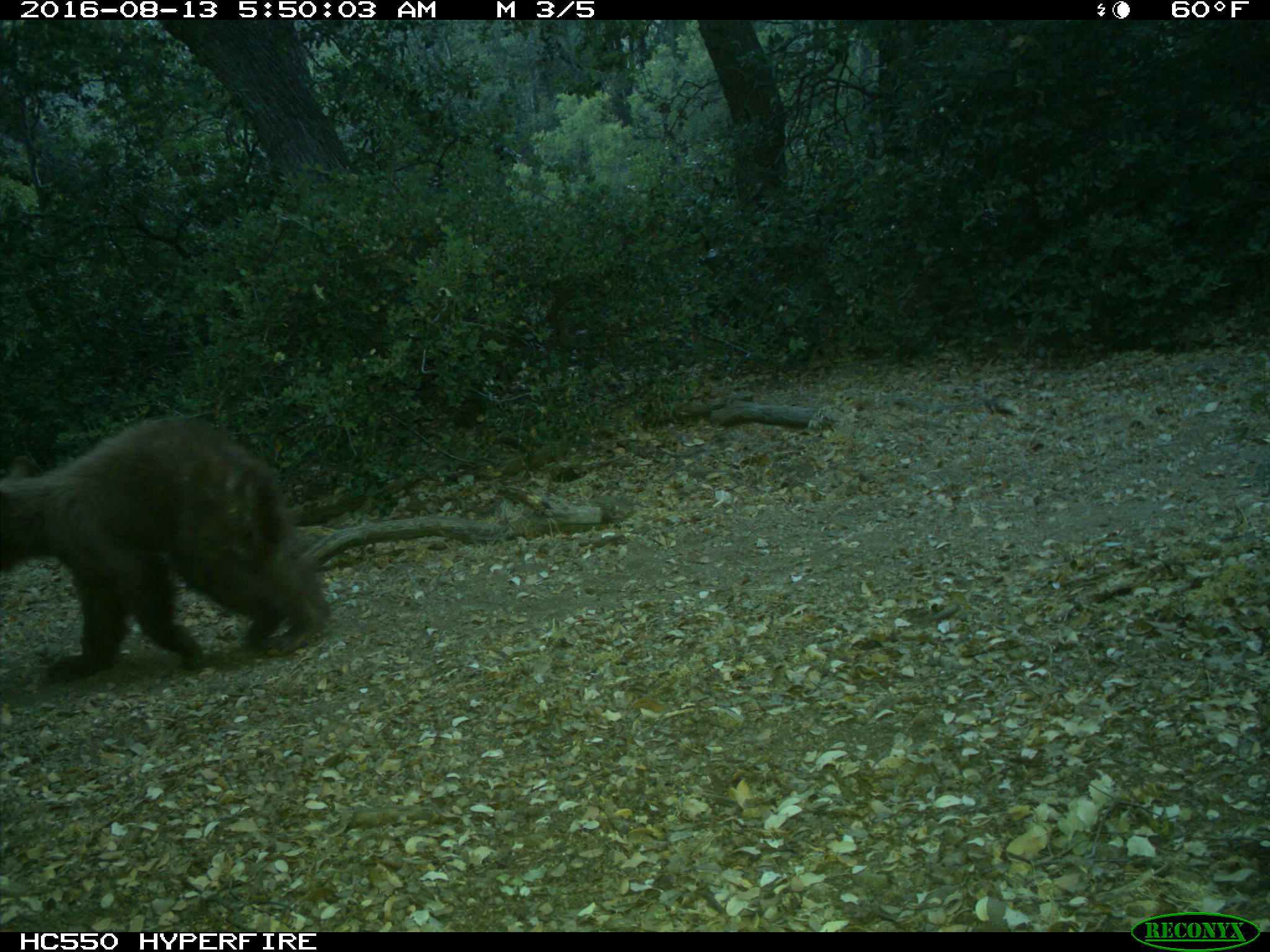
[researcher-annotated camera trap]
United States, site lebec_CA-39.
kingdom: Animalia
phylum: Chordata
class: Mammalia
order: Carnivora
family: Ursidae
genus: Ursus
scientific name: Ursus americanus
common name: american black bear